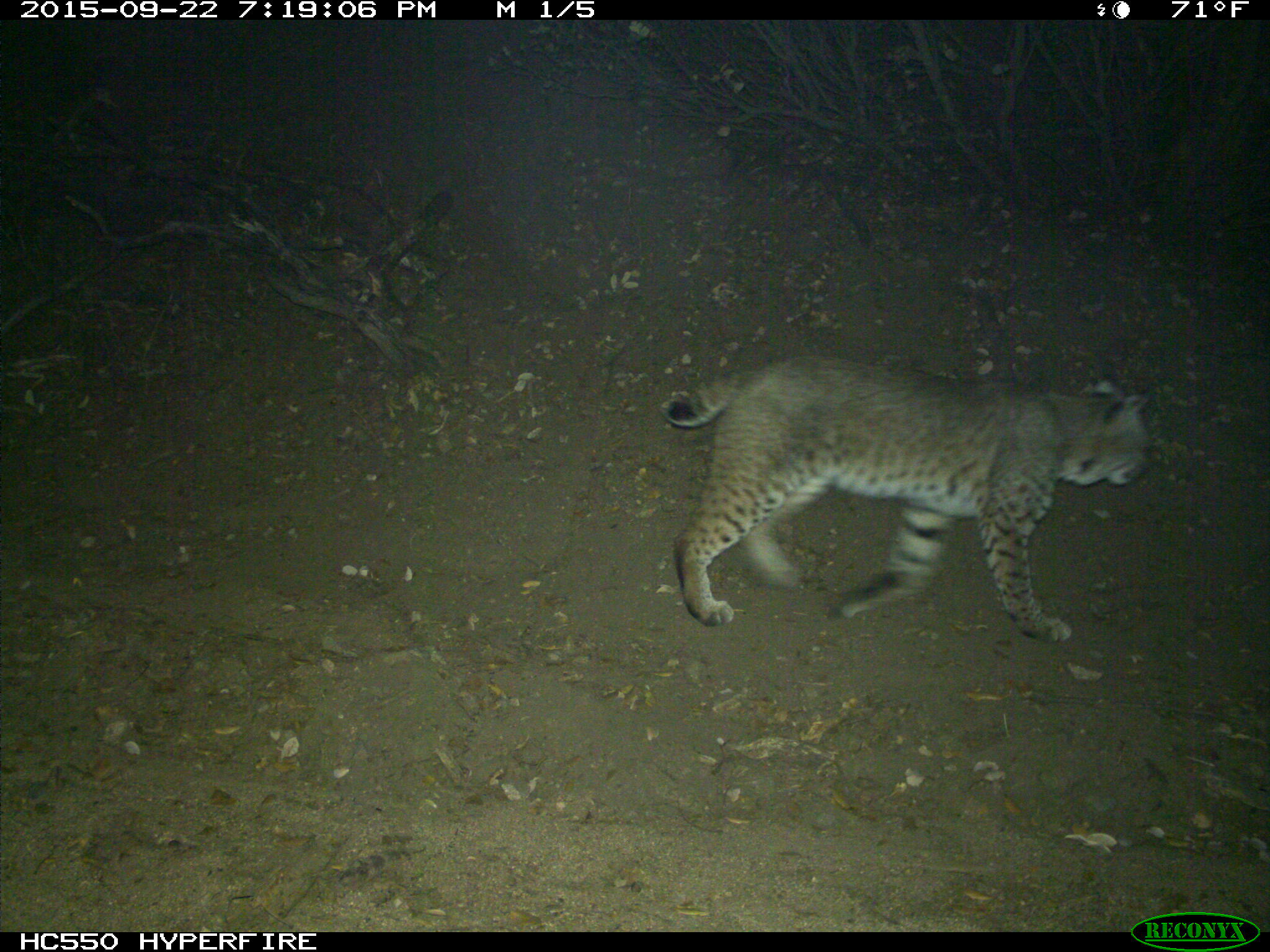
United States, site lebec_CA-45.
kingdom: Animalia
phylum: Chordata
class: Mammalia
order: Carnivora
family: Felidae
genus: Lynx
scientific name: Lynx rufus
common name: bobcat